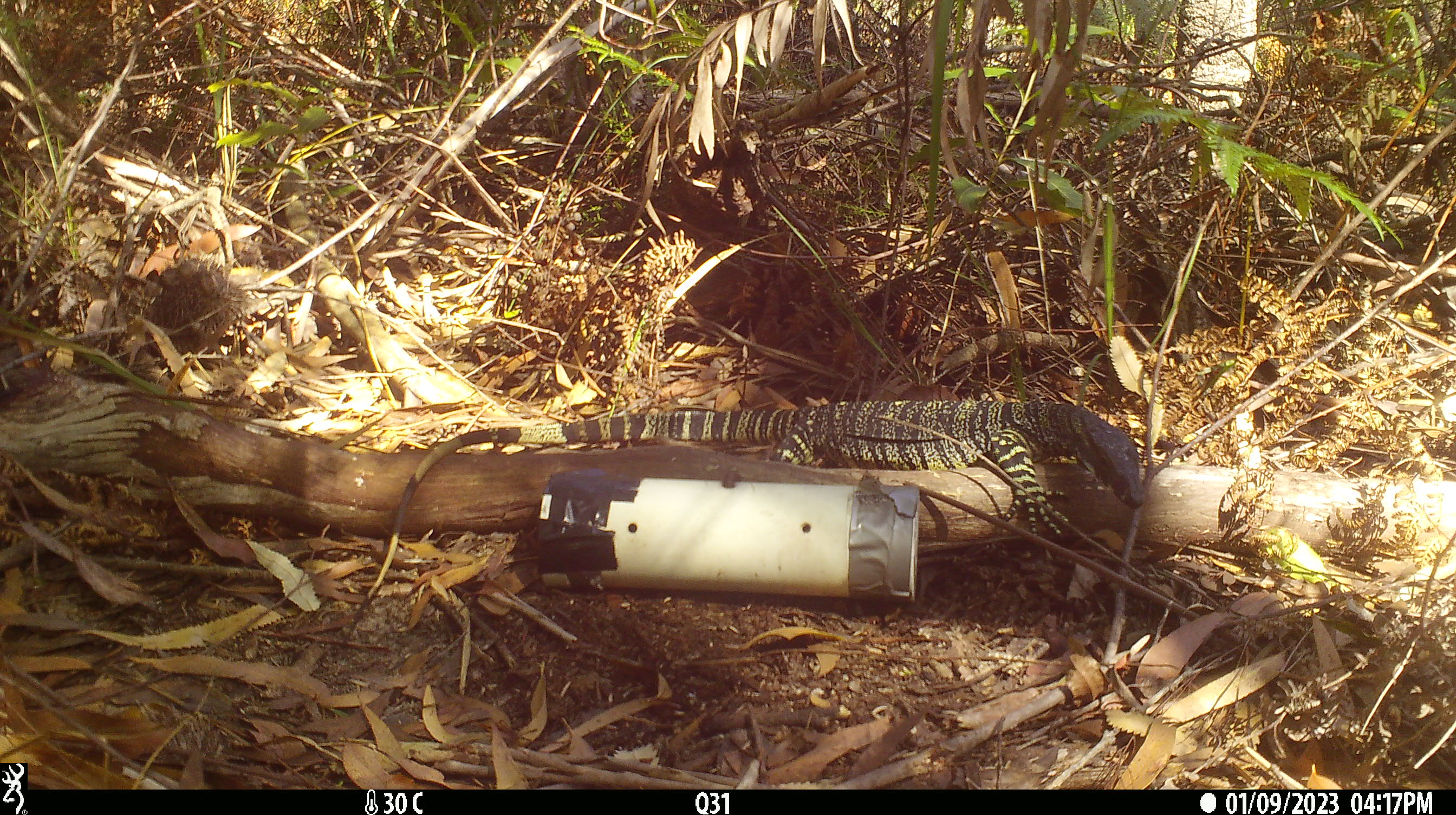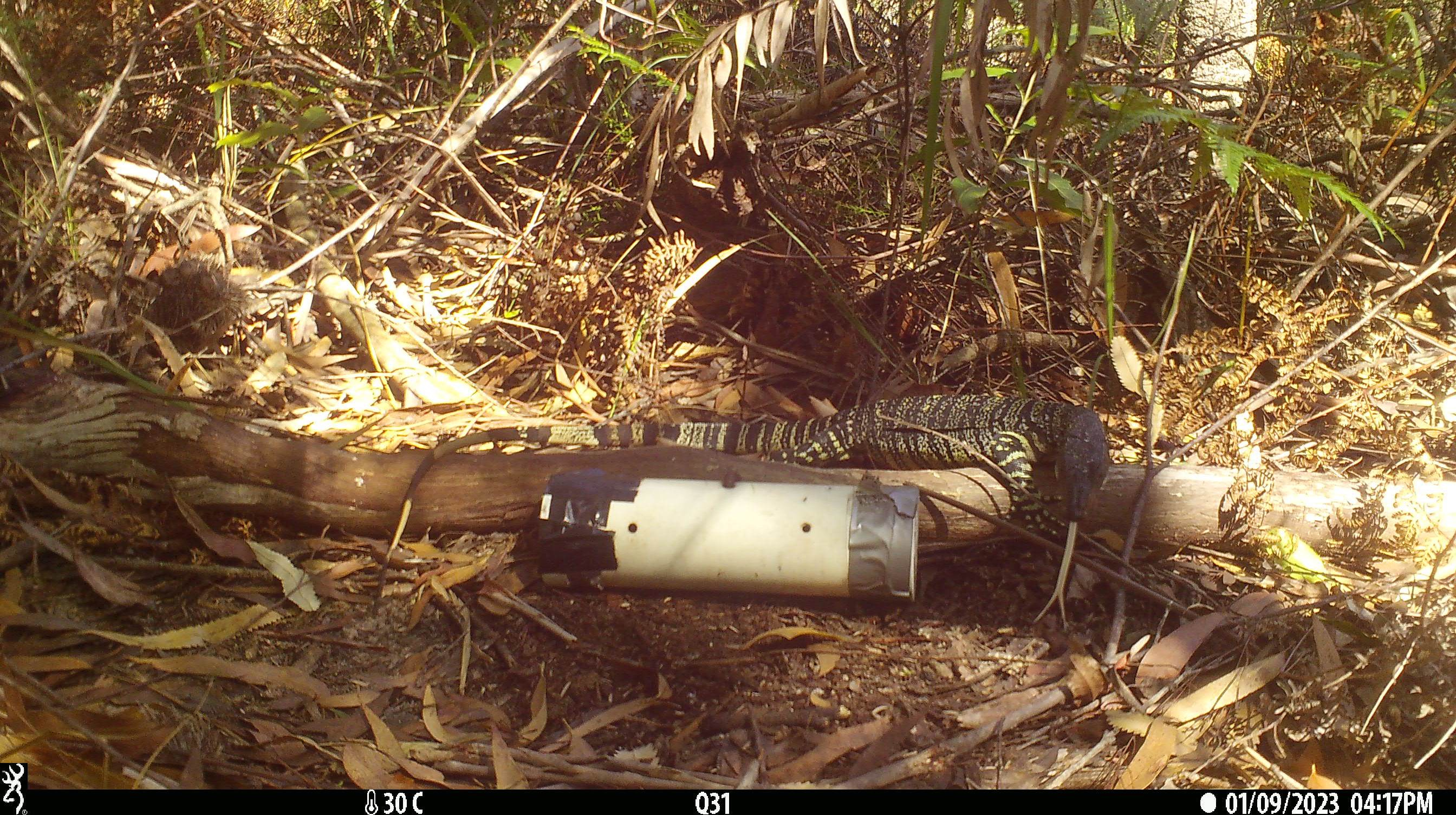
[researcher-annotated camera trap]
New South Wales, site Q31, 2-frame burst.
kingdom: Animalia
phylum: Chordata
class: Reptilia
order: Squamata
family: Varanidae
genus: Varanus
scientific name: Varanus varius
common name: lace monitor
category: goanna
Goanna (lace monitor) (Varanus varius).